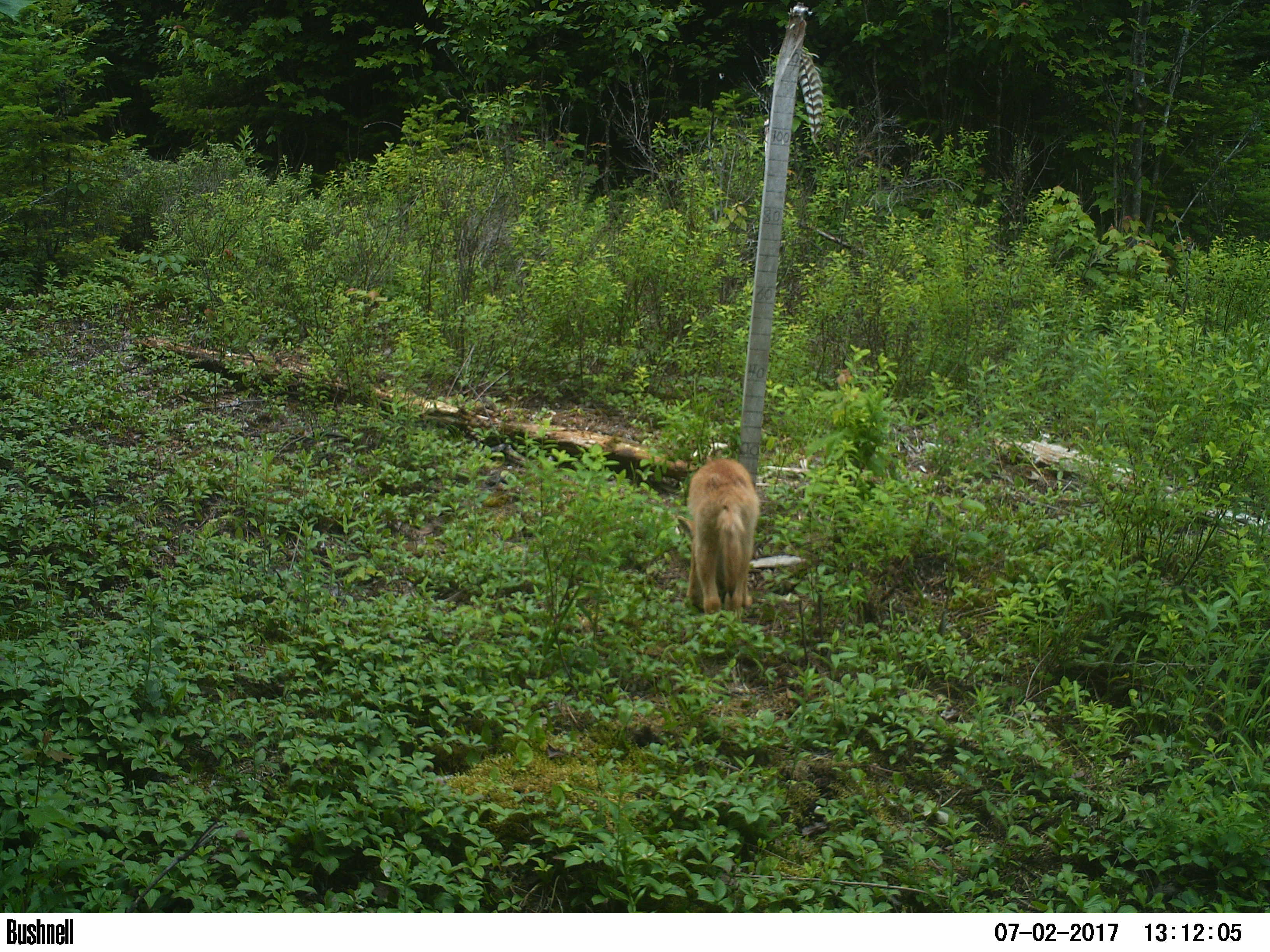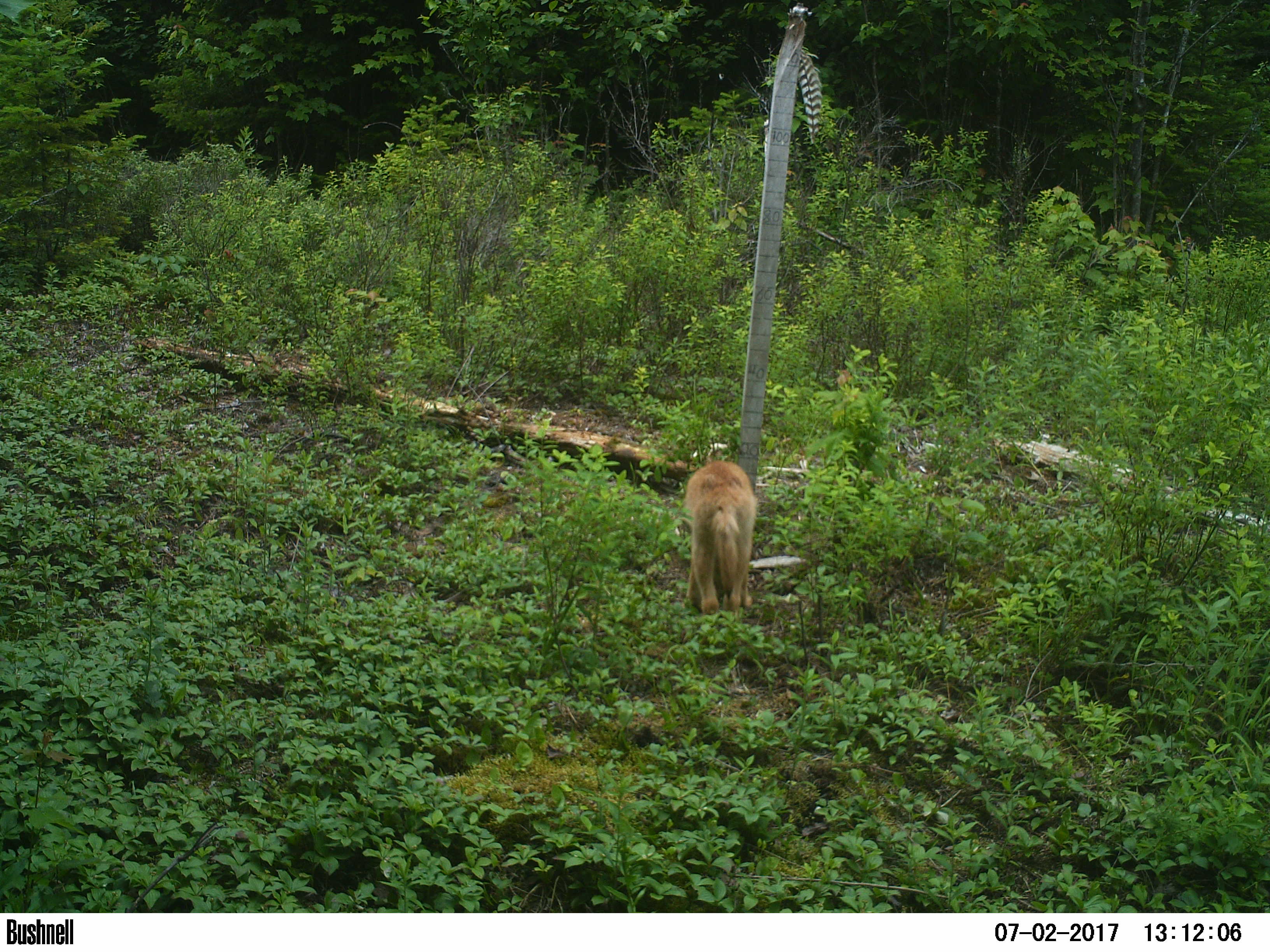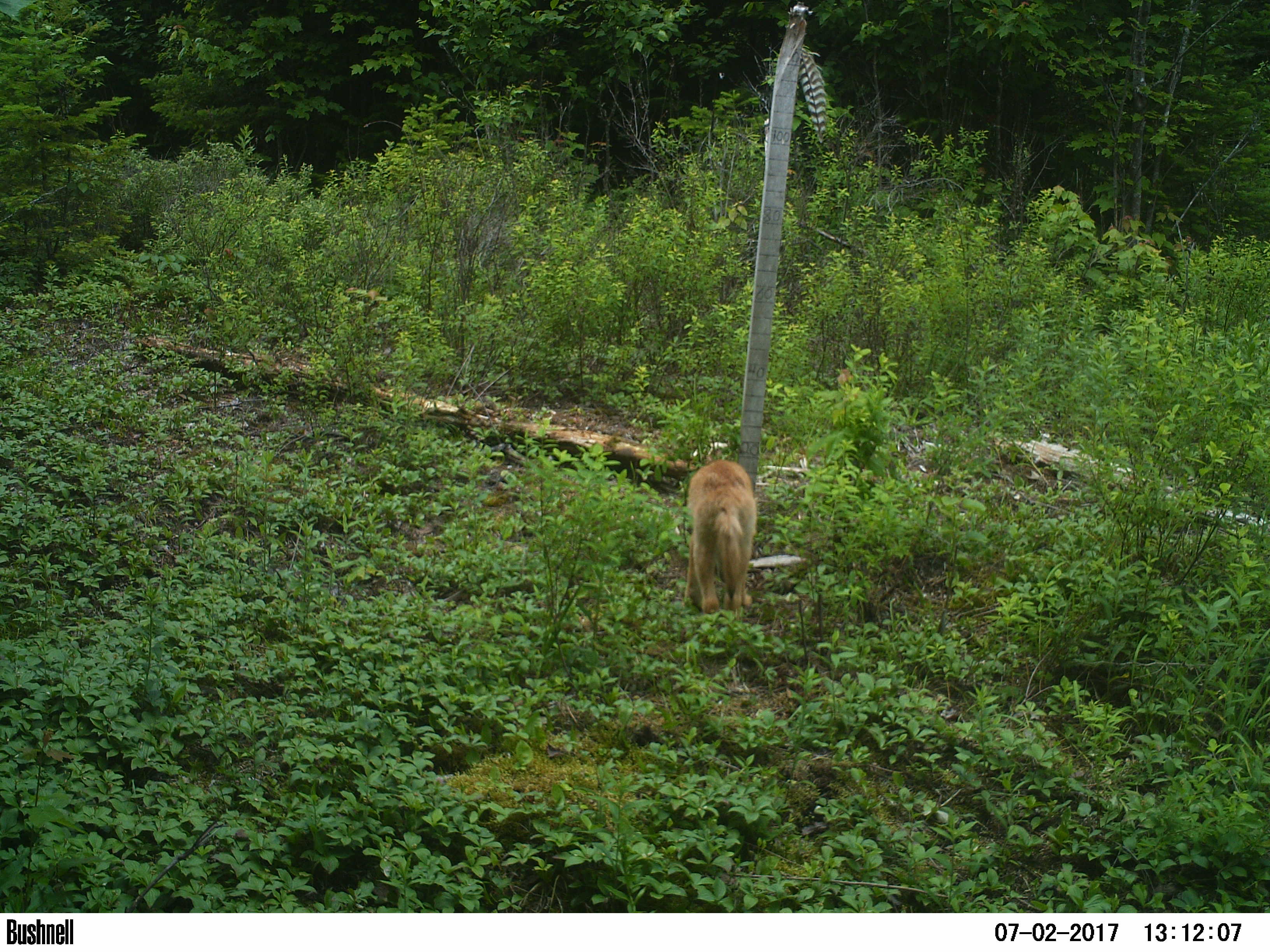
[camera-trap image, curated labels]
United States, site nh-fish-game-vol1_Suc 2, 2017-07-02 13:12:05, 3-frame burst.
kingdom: Animalia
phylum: Chordata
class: Mammalia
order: Carnivora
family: Canidae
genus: Canis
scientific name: Canis latrans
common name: coyote